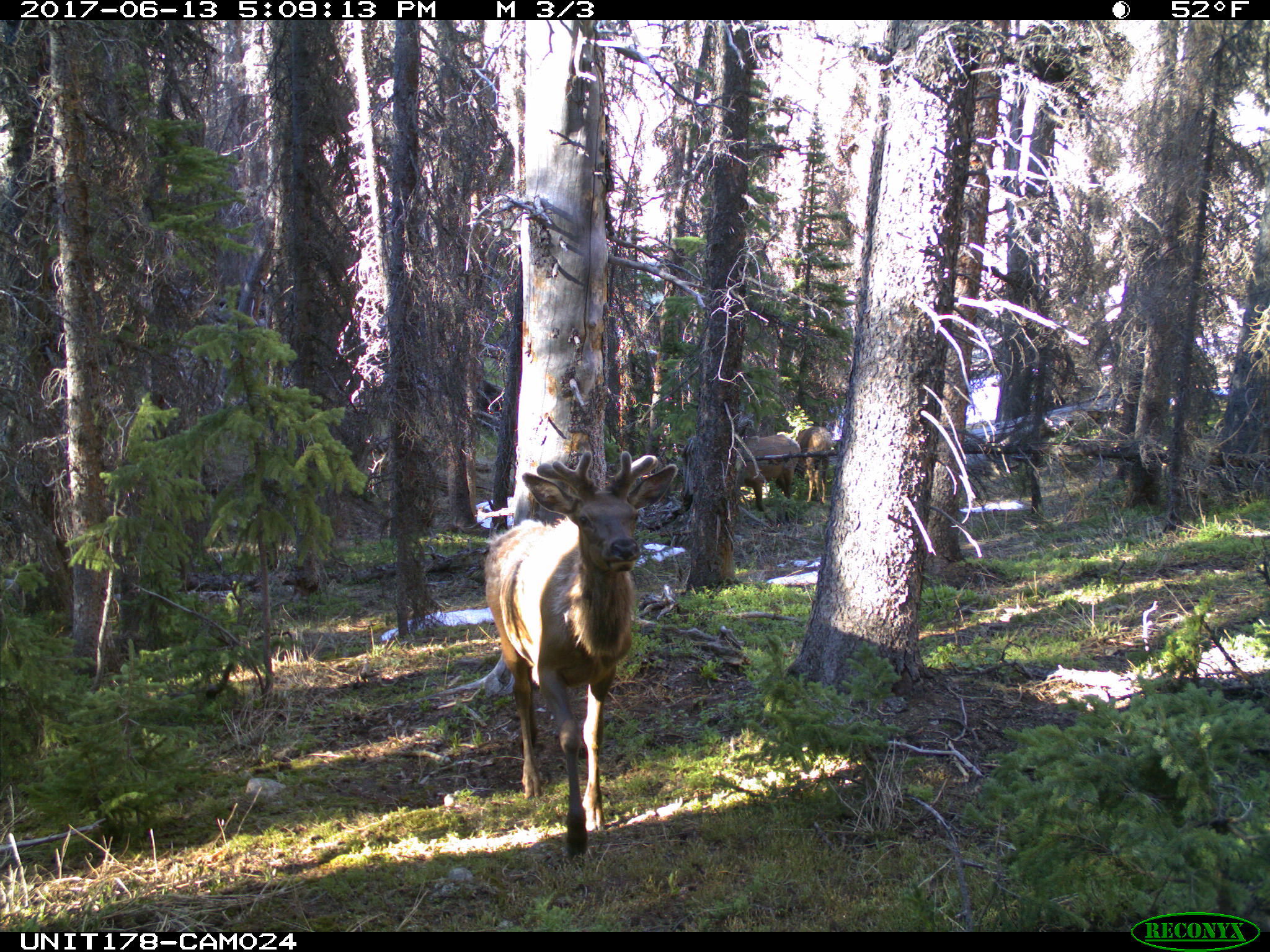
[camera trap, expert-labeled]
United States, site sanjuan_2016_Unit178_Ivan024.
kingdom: Animalia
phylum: Chordata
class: Mammalia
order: Artiodactyla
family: Cervidae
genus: Cervus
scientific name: Cervus elaphus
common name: red deer